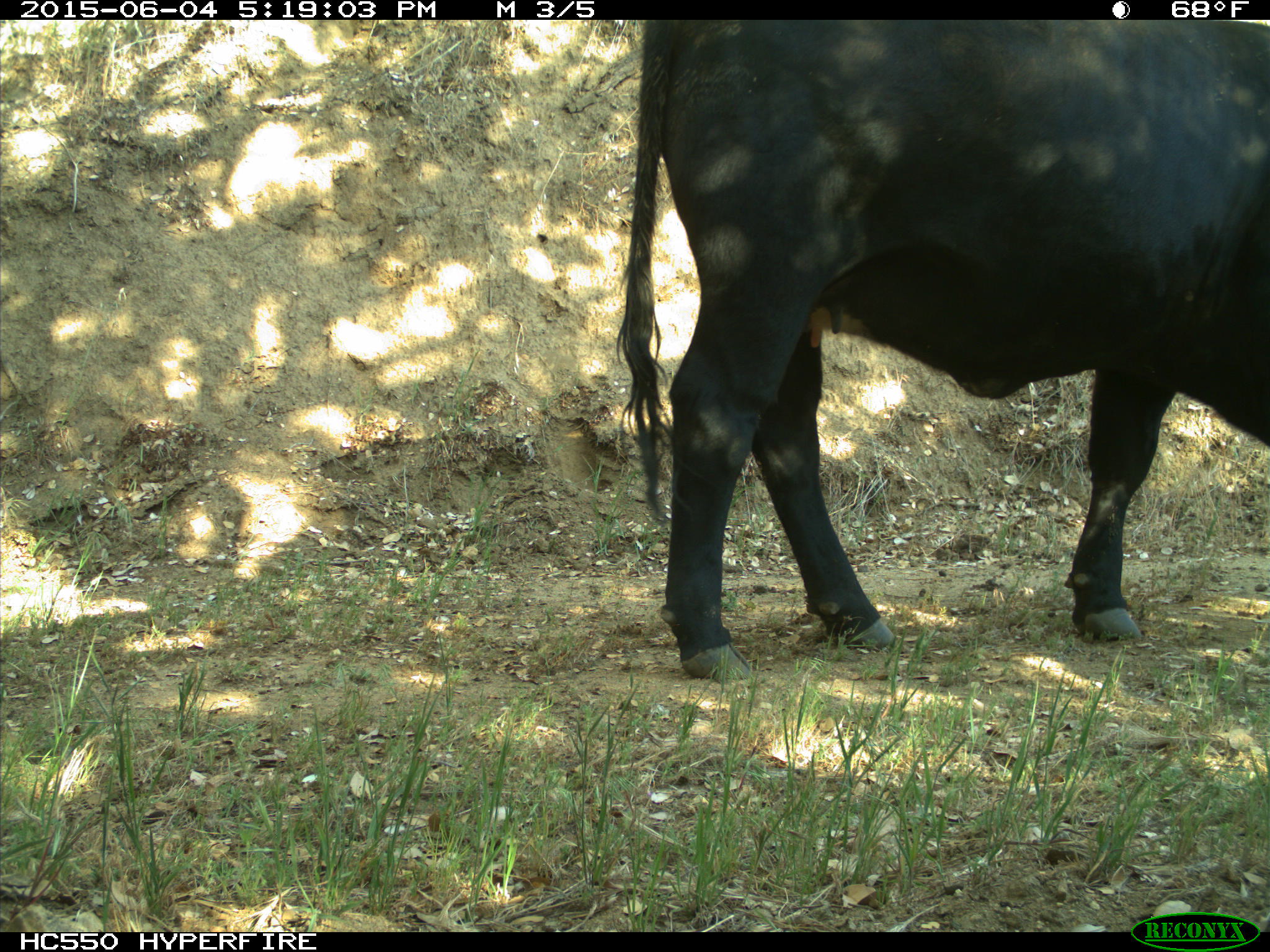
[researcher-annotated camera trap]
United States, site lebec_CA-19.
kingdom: Animalia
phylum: Chordata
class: Mammalia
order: Artiodactyla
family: Bovidae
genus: Bos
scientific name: Bos taurus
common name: domestic cow